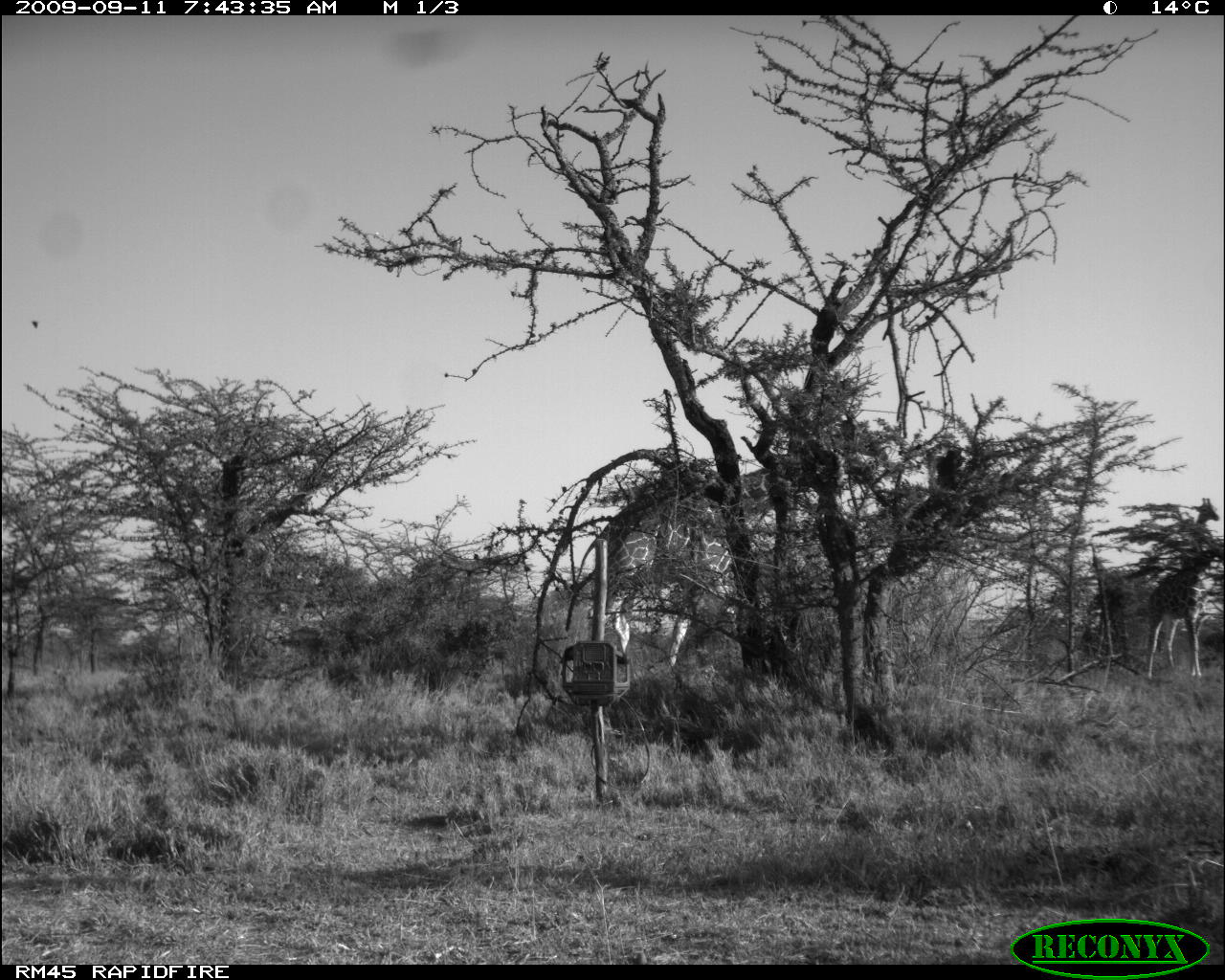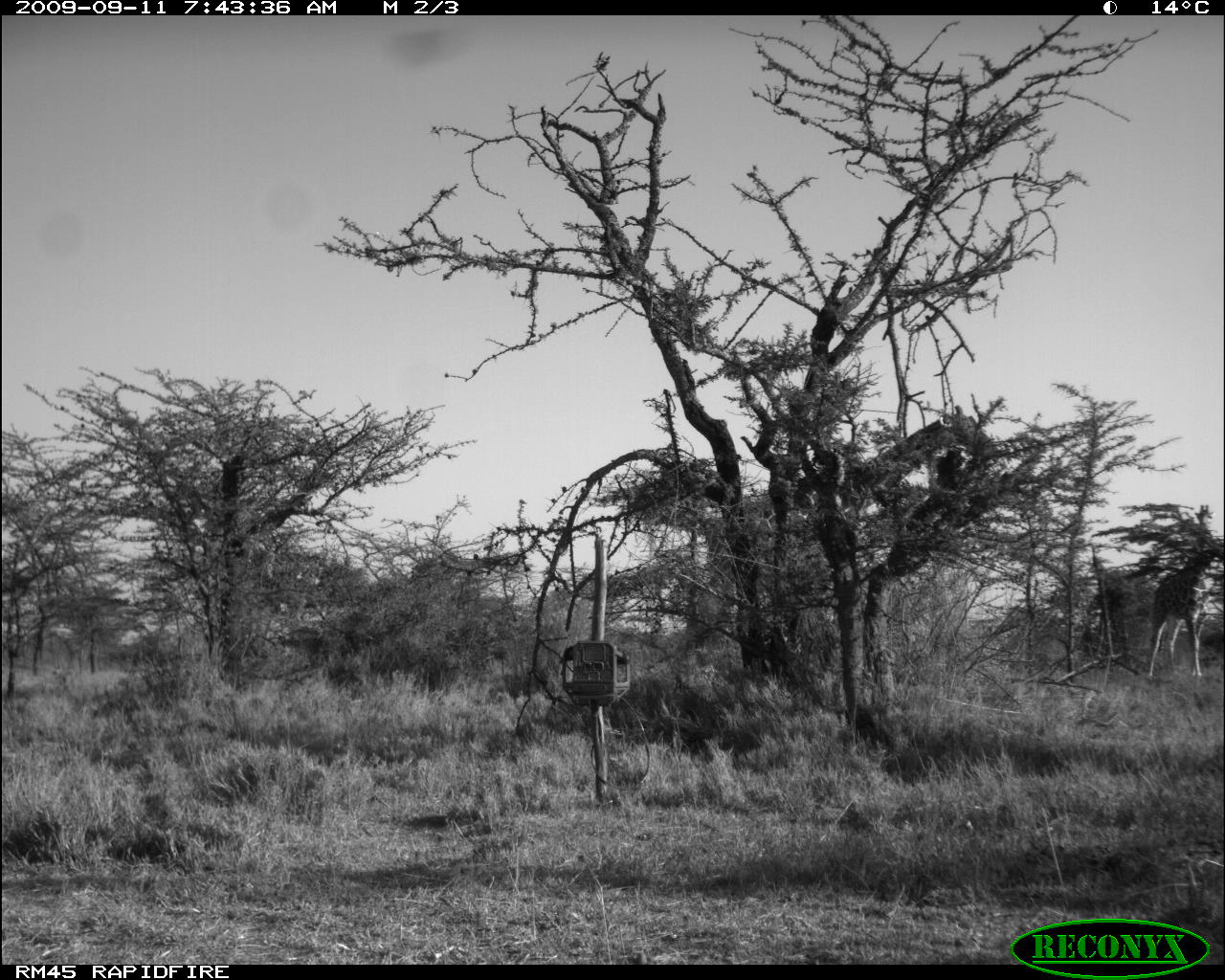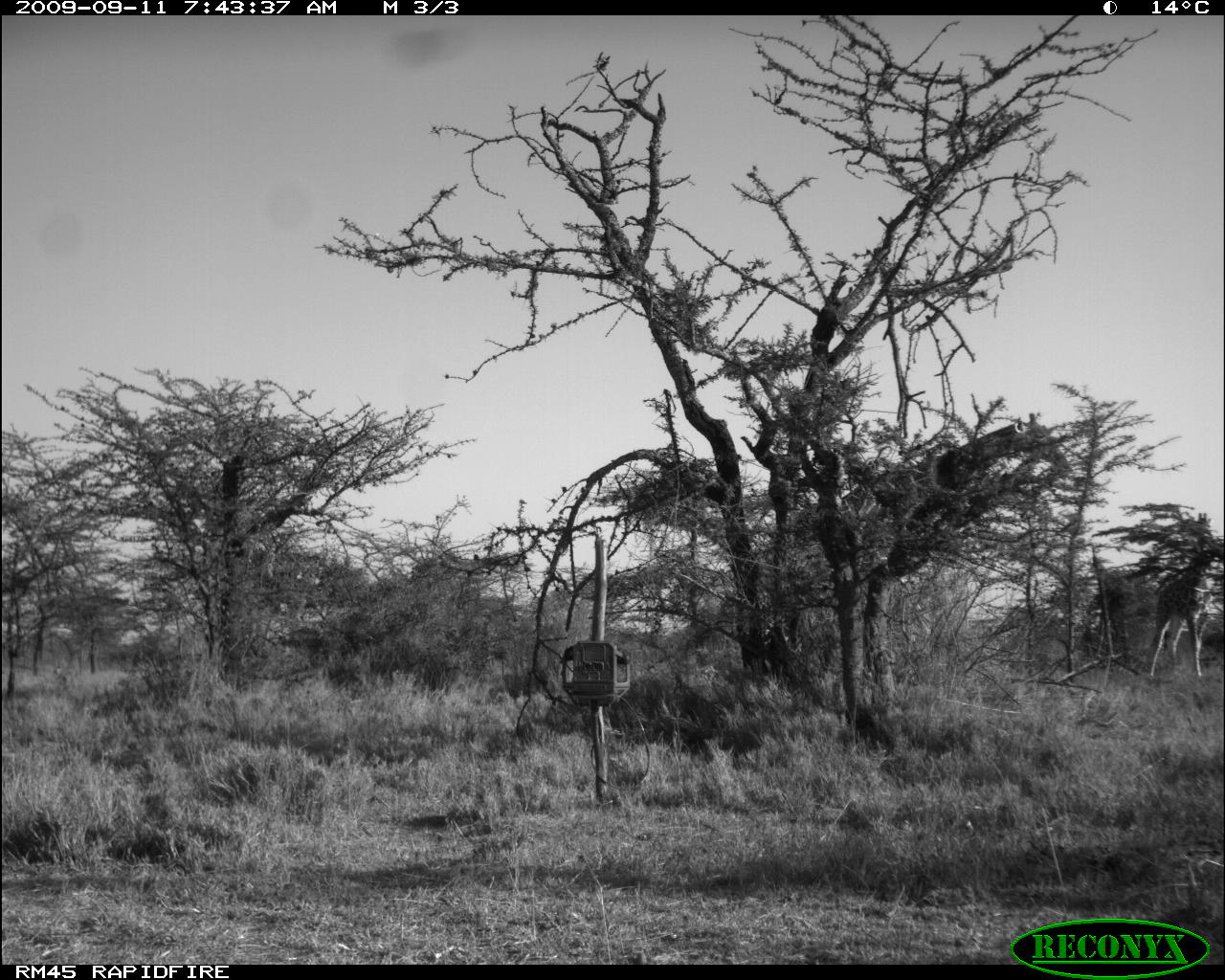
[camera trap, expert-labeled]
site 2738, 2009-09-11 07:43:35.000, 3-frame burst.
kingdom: Animalia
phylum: Chordata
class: Mammalia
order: Artiodactyla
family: Giraffidae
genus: Giraffa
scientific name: Giraffa camelopardalis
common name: giraffe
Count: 2.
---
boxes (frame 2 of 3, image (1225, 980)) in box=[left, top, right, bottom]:
giraffa camelopardalis: box=[672, 399, 1002, 654]; box=[1143, 536, 1225, 680]